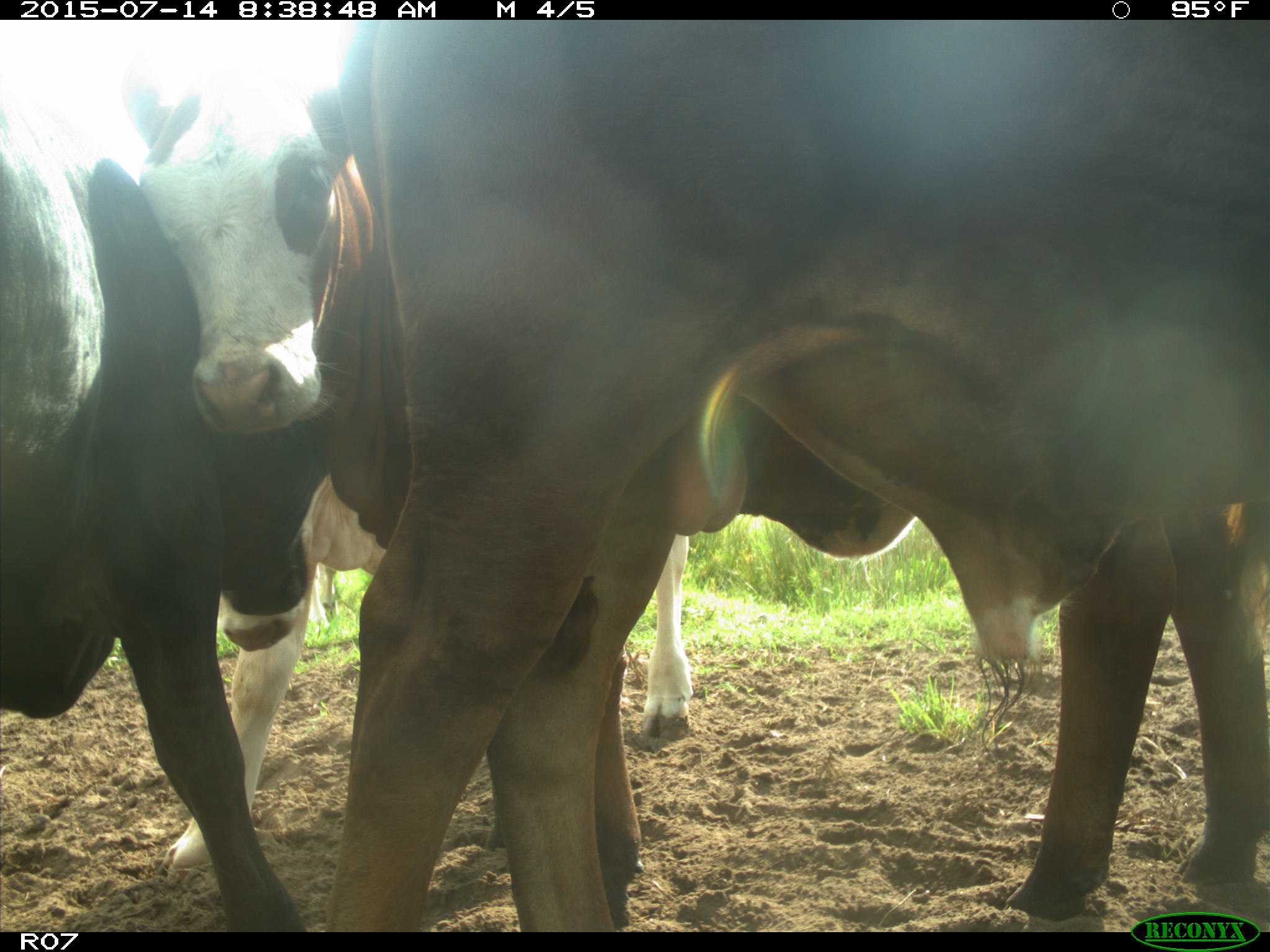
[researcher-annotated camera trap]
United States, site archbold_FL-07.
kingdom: Animalia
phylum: Chordata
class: Mammalia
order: Artiodactyla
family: Bovidae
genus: Bos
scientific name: Bos taurus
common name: domestic cow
Bos taurus (domestic cow).